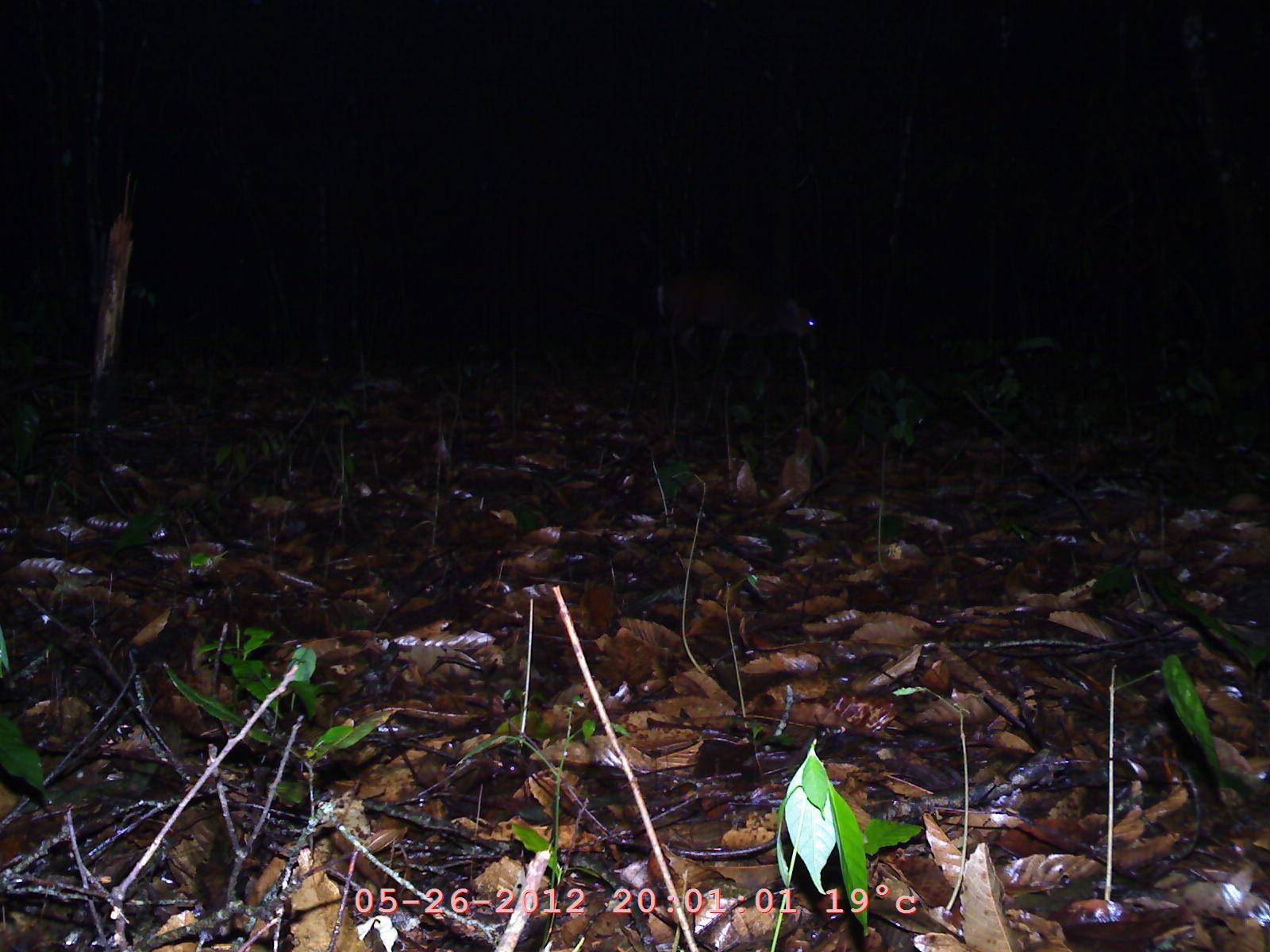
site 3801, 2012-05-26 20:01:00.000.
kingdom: Animalia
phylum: Chordata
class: Mammalia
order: Artiodactyla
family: Cervidae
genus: Muntiacus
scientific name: Muntiacus muntjak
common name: southern red muntjac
Muntiacus muntjak (southern red muntjac), count 1.